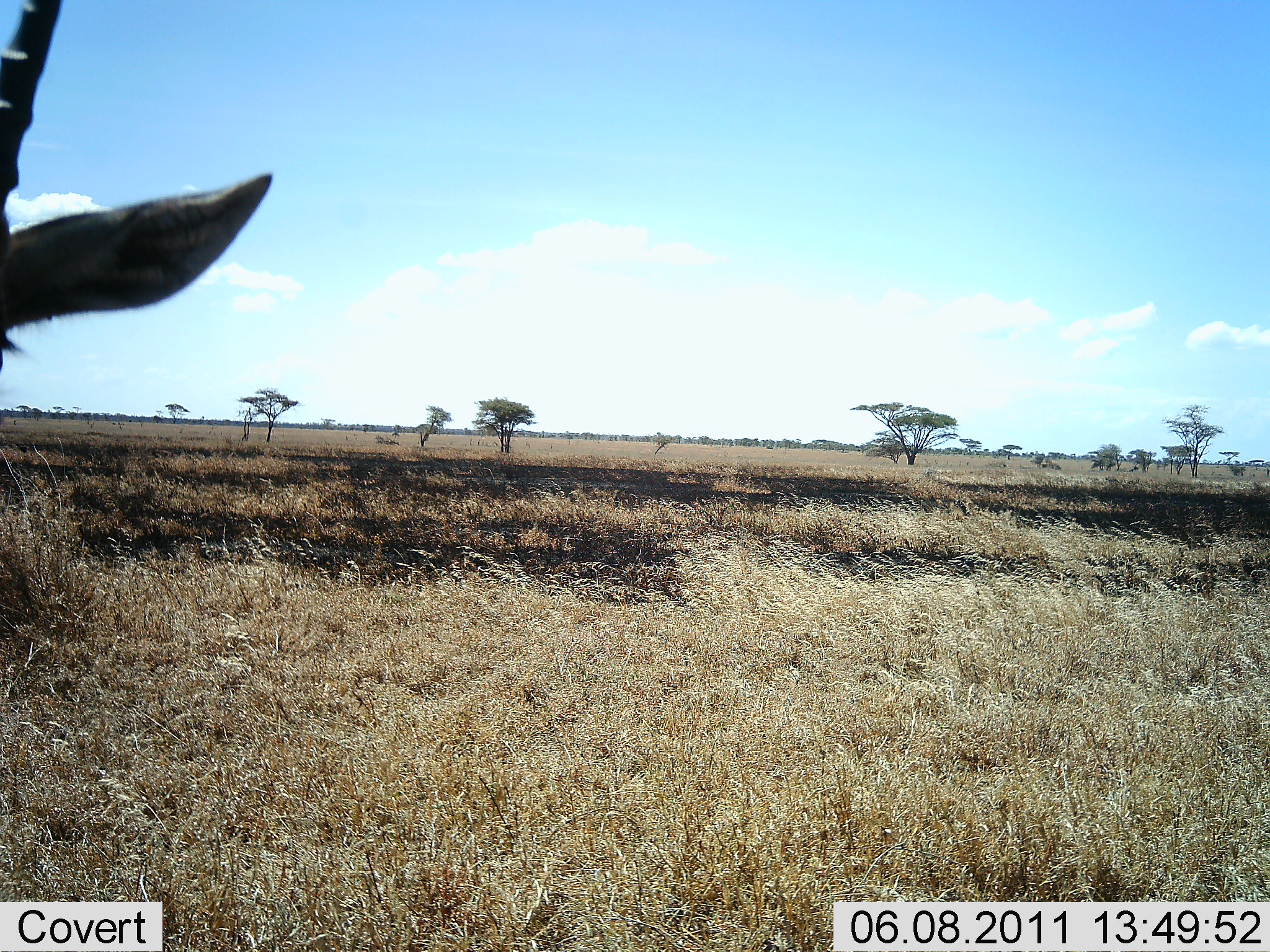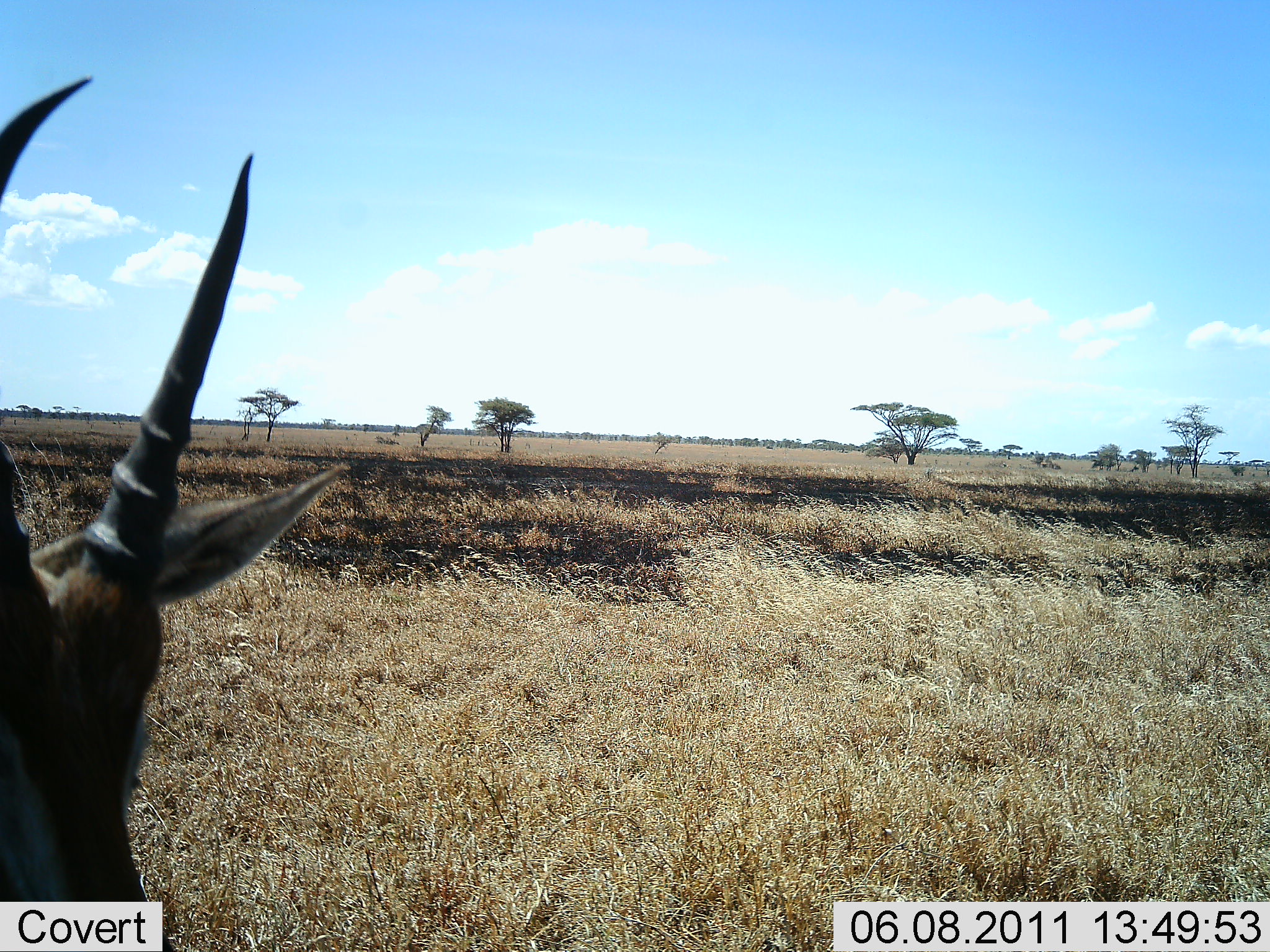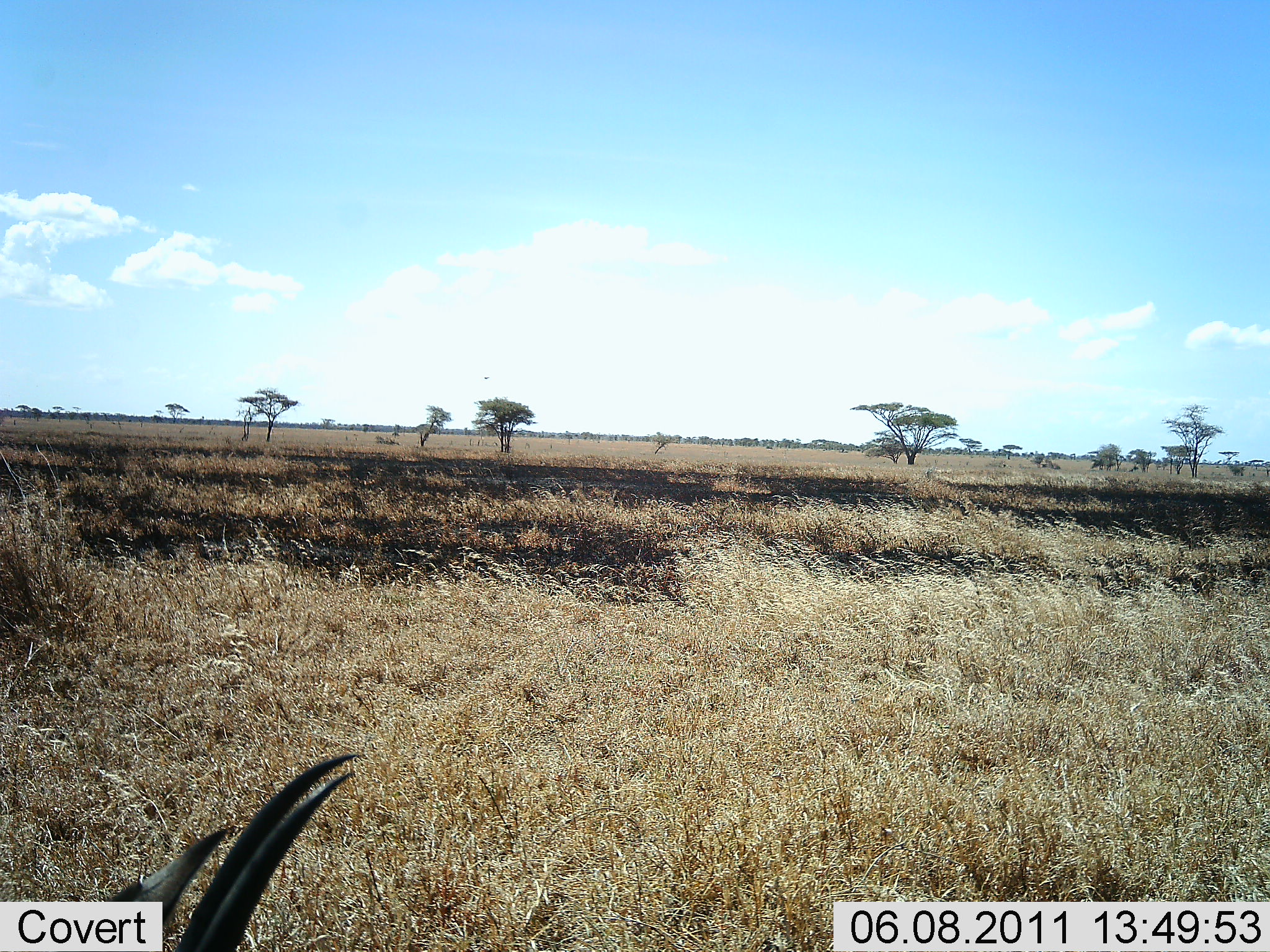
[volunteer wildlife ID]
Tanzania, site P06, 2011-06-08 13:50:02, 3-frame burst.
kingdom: Animalia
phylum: Chordata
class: Mammalia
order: Artiodactyla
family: Bovidae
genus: Nanger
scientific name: Nanger granti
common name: grant's gazelle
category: gazellegrants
Gazellegrants (grant's gazelle) (Nanger granti), count 1. Behavior (volunteer vote fractions): standing 40%, resting 0%, moving 40%, interacting 0%. Young present (vote fraction): 0%. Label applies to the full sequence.